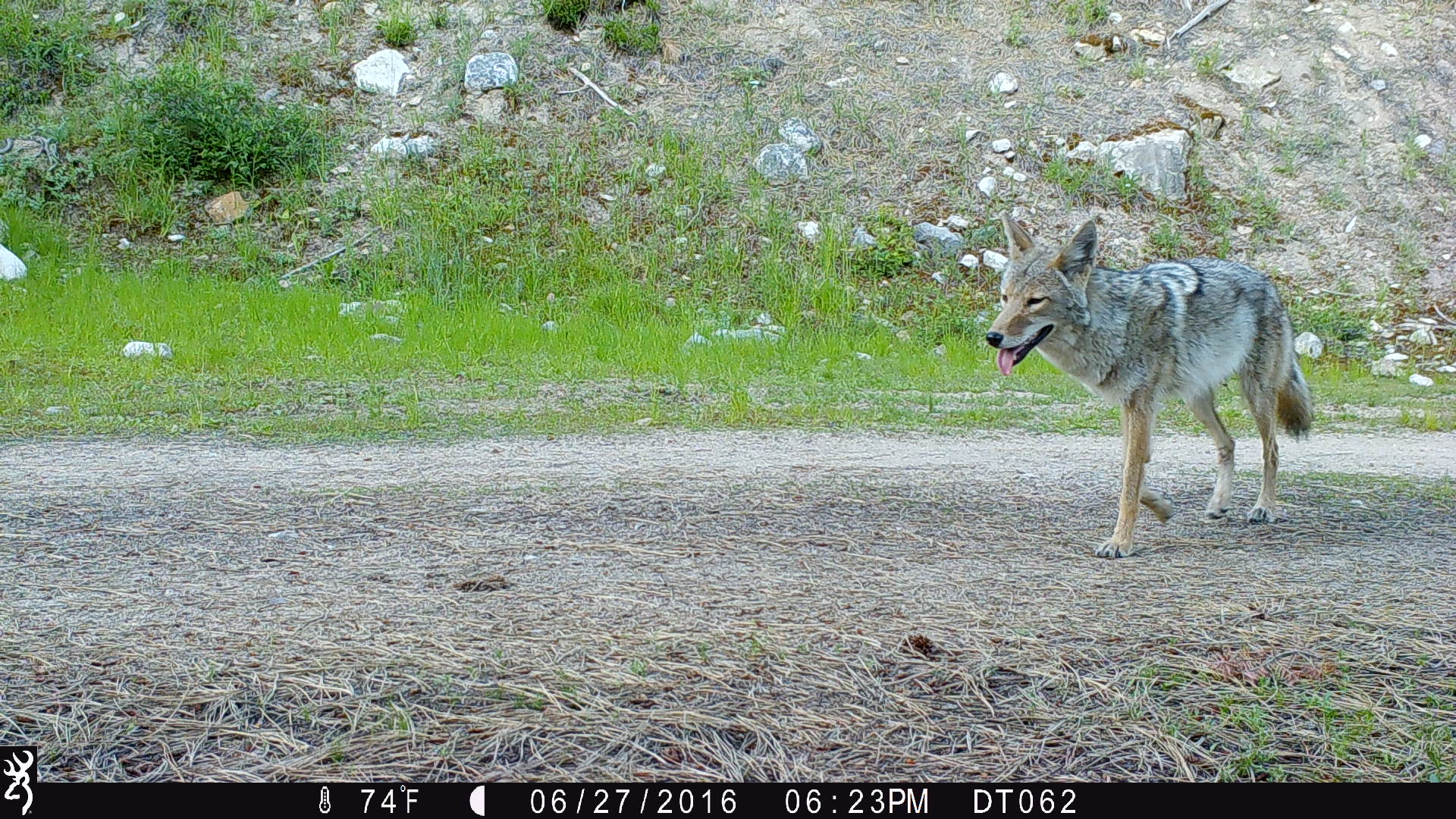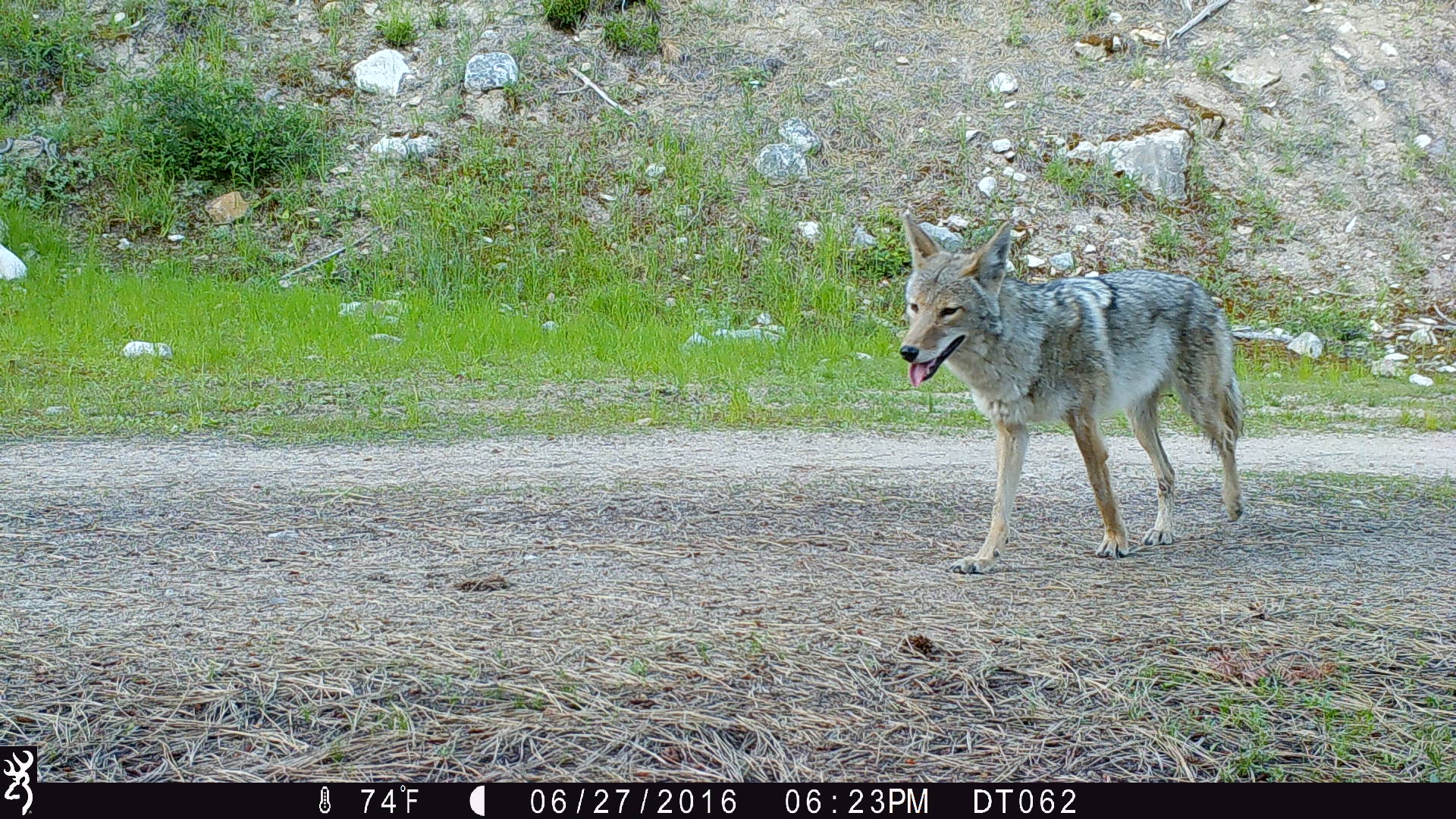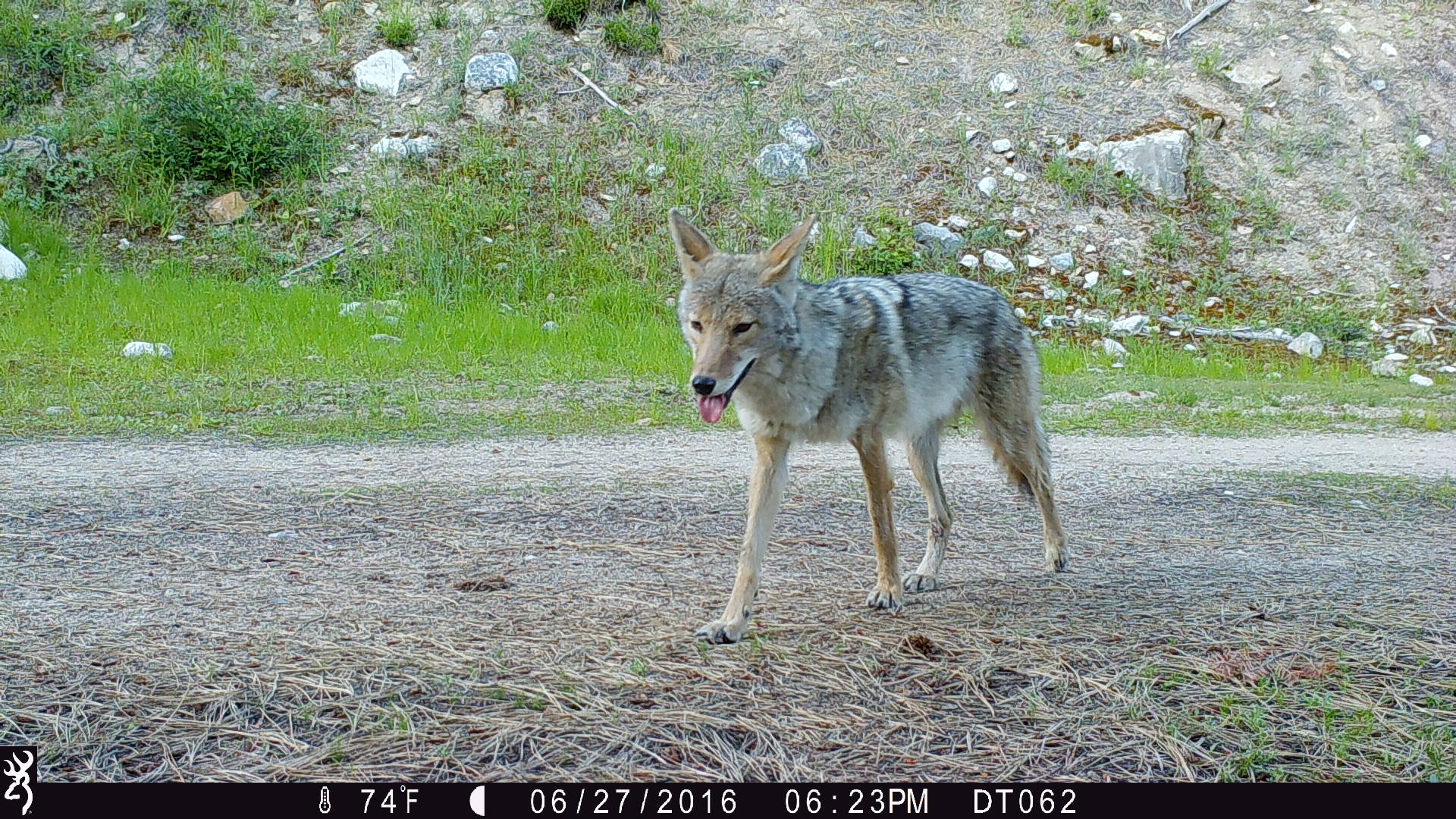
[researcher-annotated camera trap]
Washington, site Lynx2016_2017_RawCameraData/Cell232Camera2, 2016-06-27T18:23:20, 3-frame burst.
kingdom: Animalia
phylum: Chordata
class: Mammalia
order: Carnivora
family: Canidae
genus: Canis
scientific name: Canis latrans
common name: coyote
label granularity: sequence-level